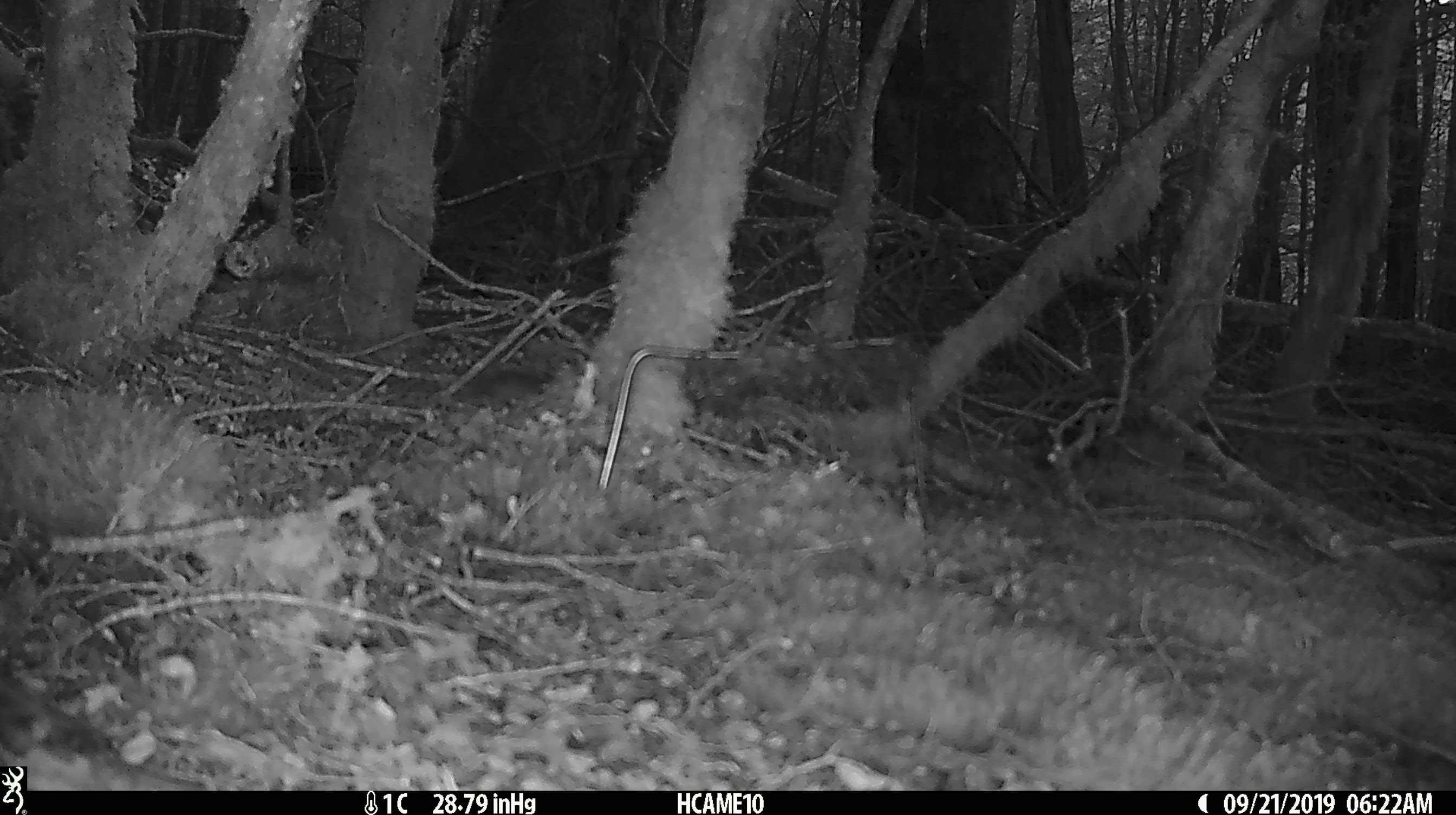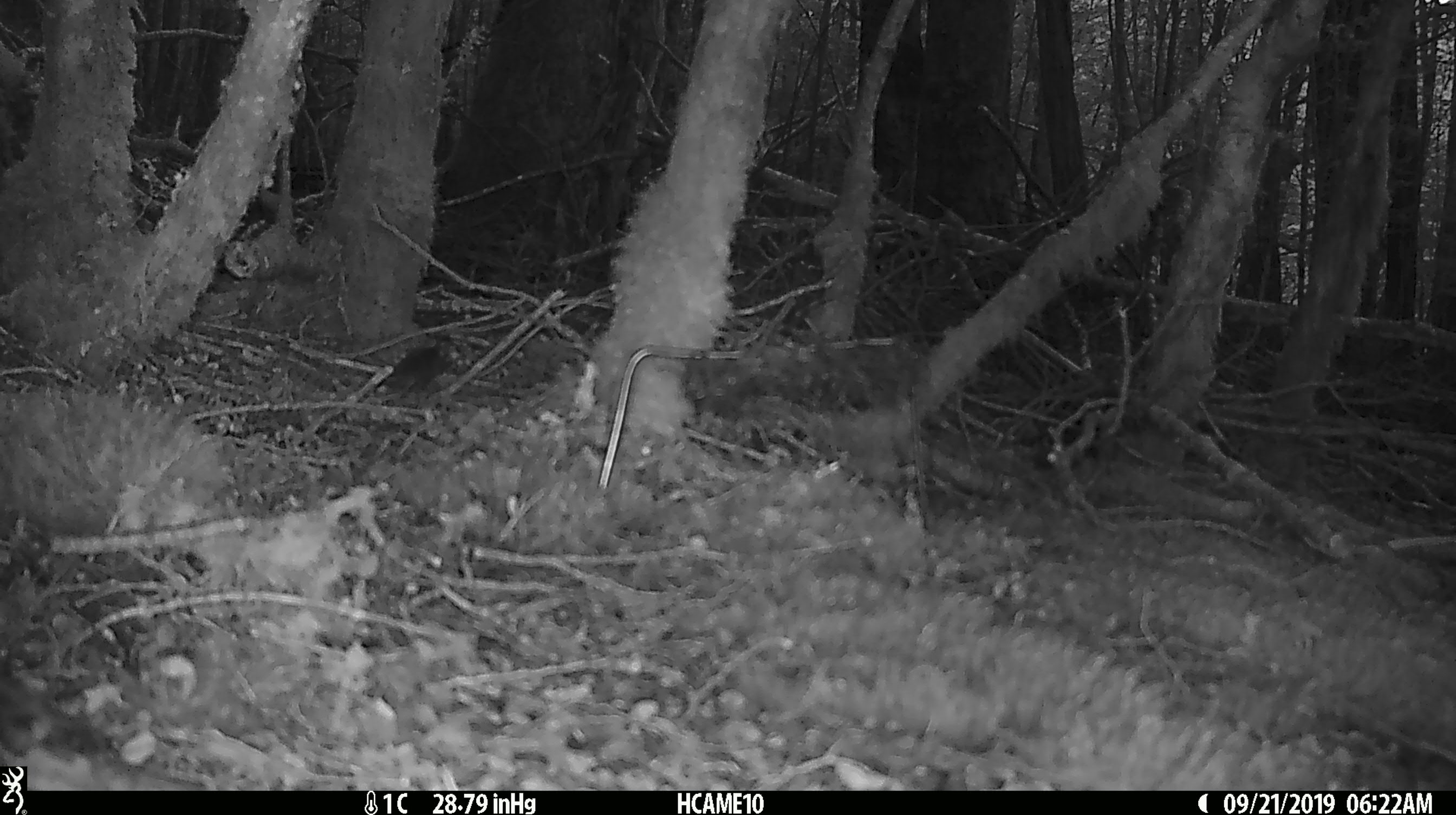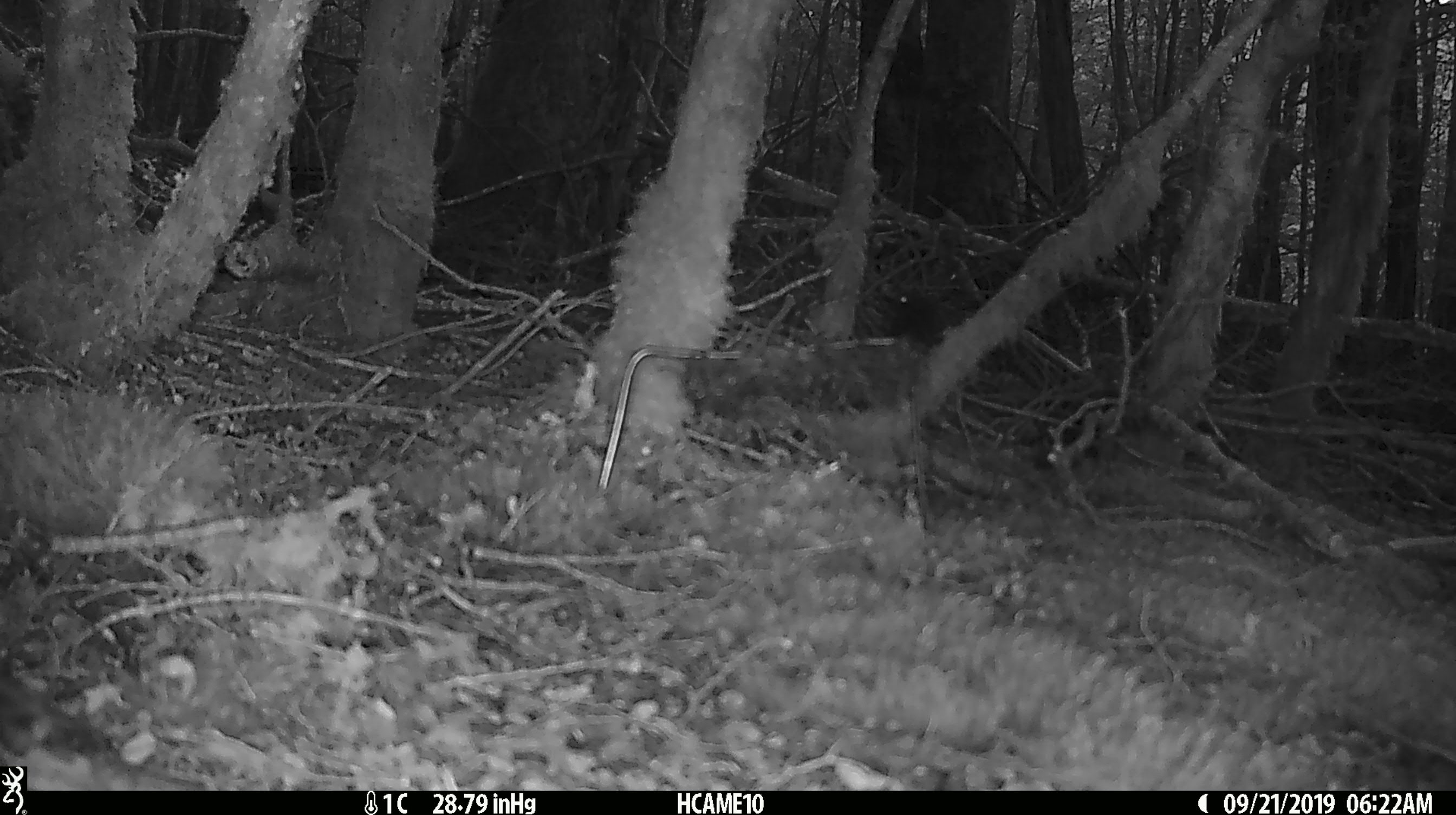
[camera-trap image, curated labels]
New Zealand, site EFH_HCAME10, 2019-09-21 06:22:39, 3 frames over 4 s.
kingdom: Animalia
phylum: Chordata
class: Mammalia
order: Rodentia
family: Muridae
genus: Mus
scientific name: Mus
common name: mouse